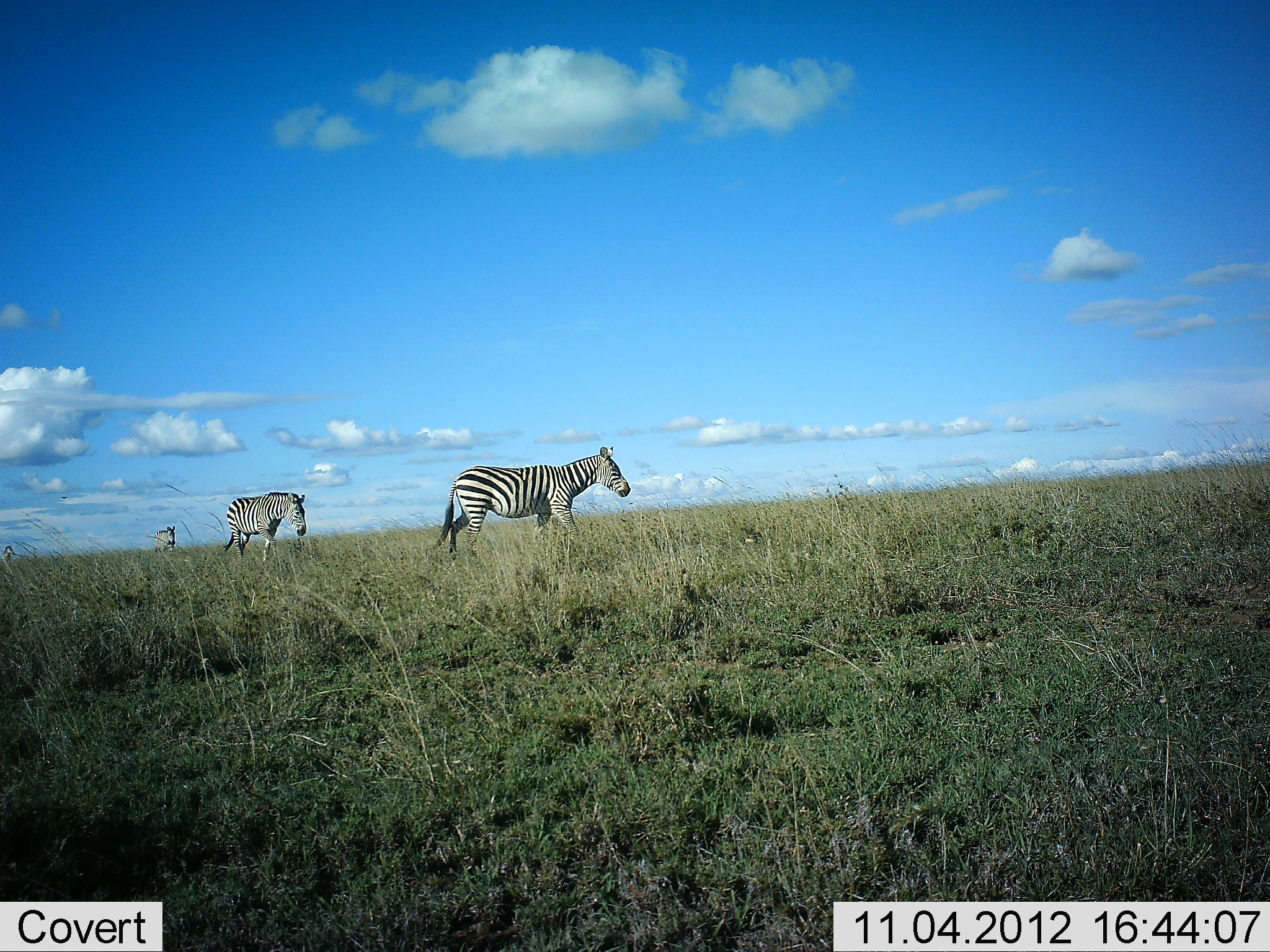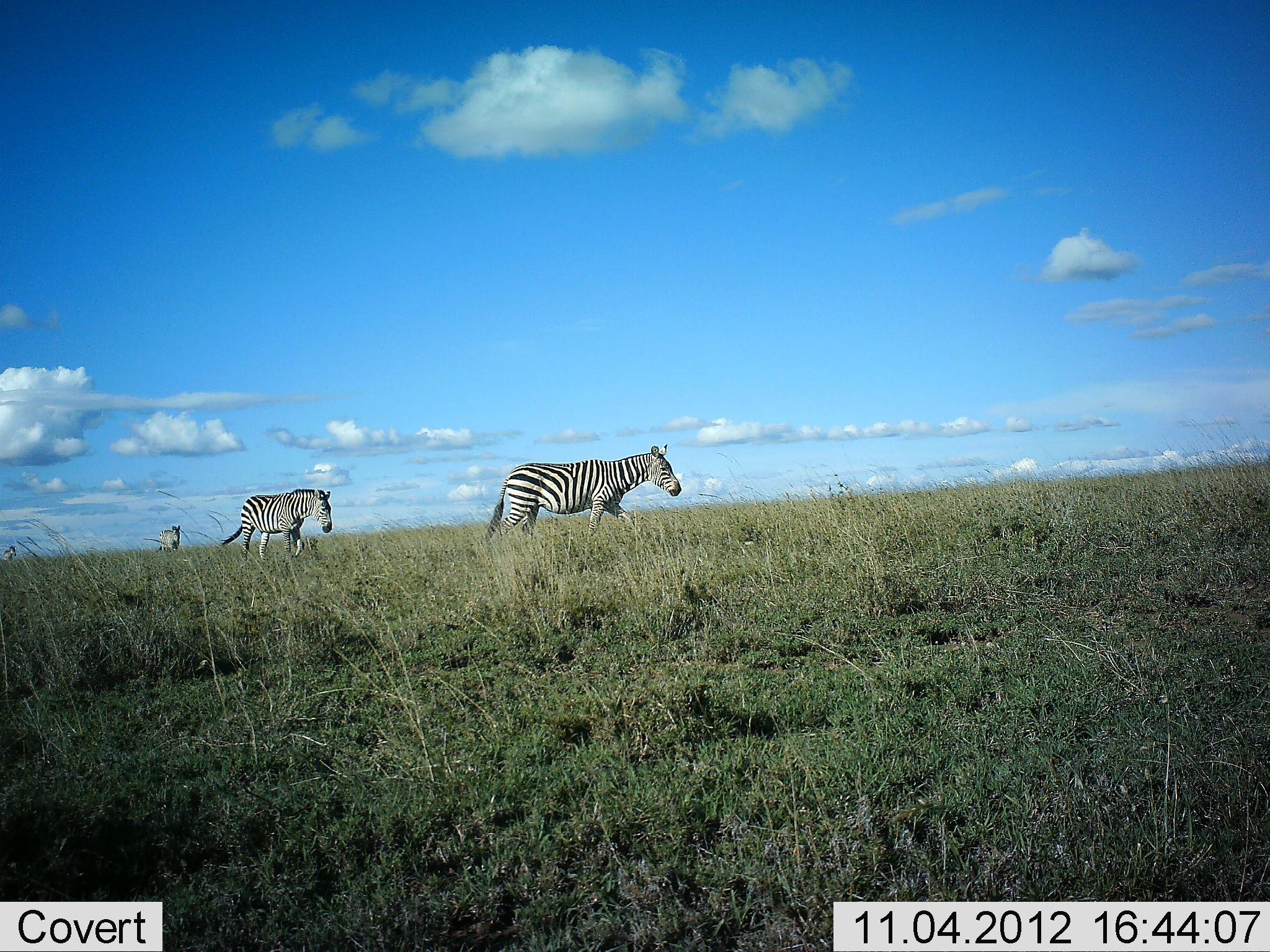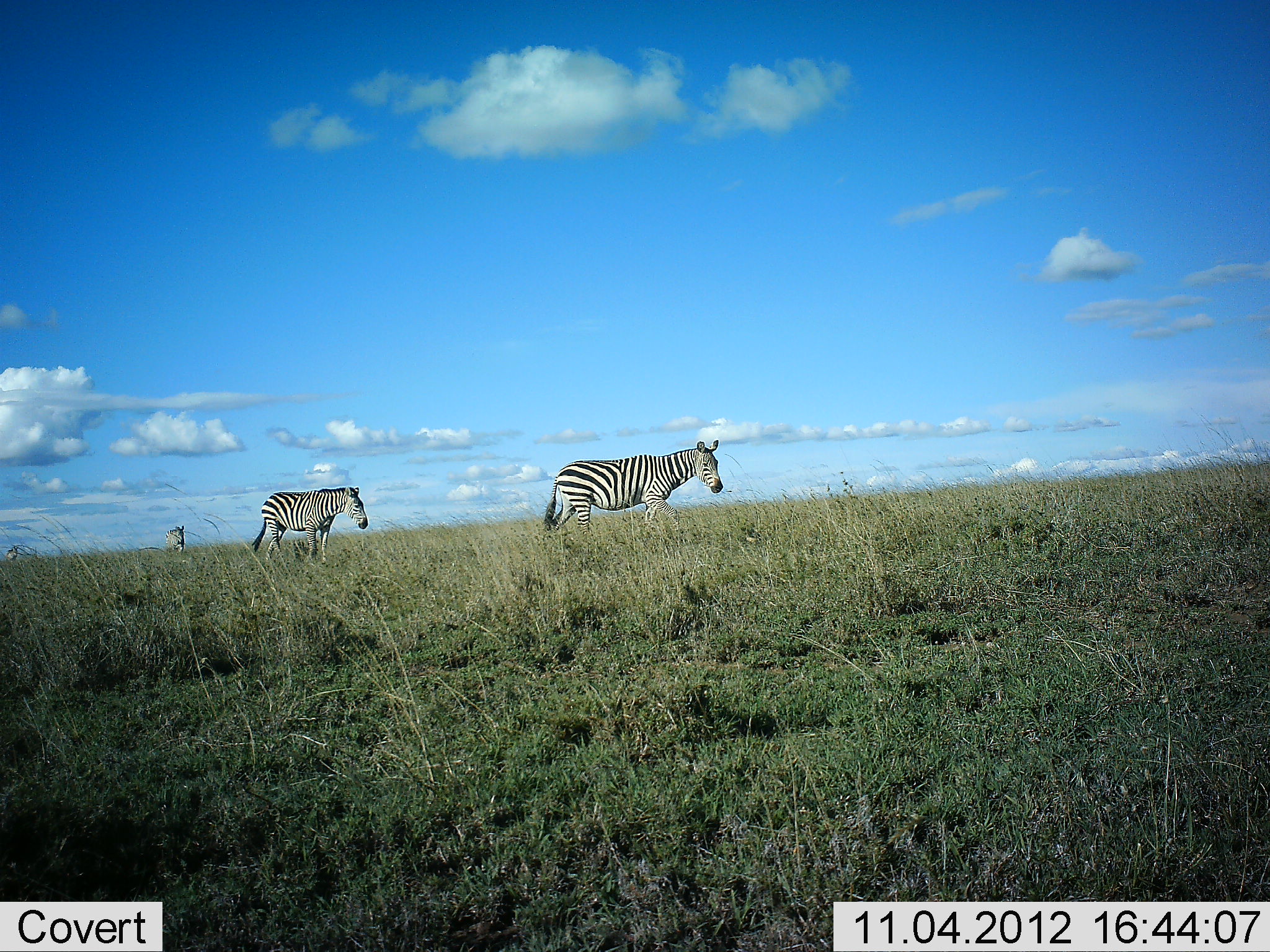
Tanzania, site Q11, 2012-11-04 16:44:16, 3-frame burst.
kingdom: Animalia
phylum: Chordata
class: Mammalia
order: Perissodactyla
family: Equidae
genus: Equus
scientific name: Equus quagga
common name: plains zebra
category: zebra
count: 3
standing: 0%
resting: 0%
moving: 100%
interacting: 0%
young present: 0%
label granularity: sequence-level